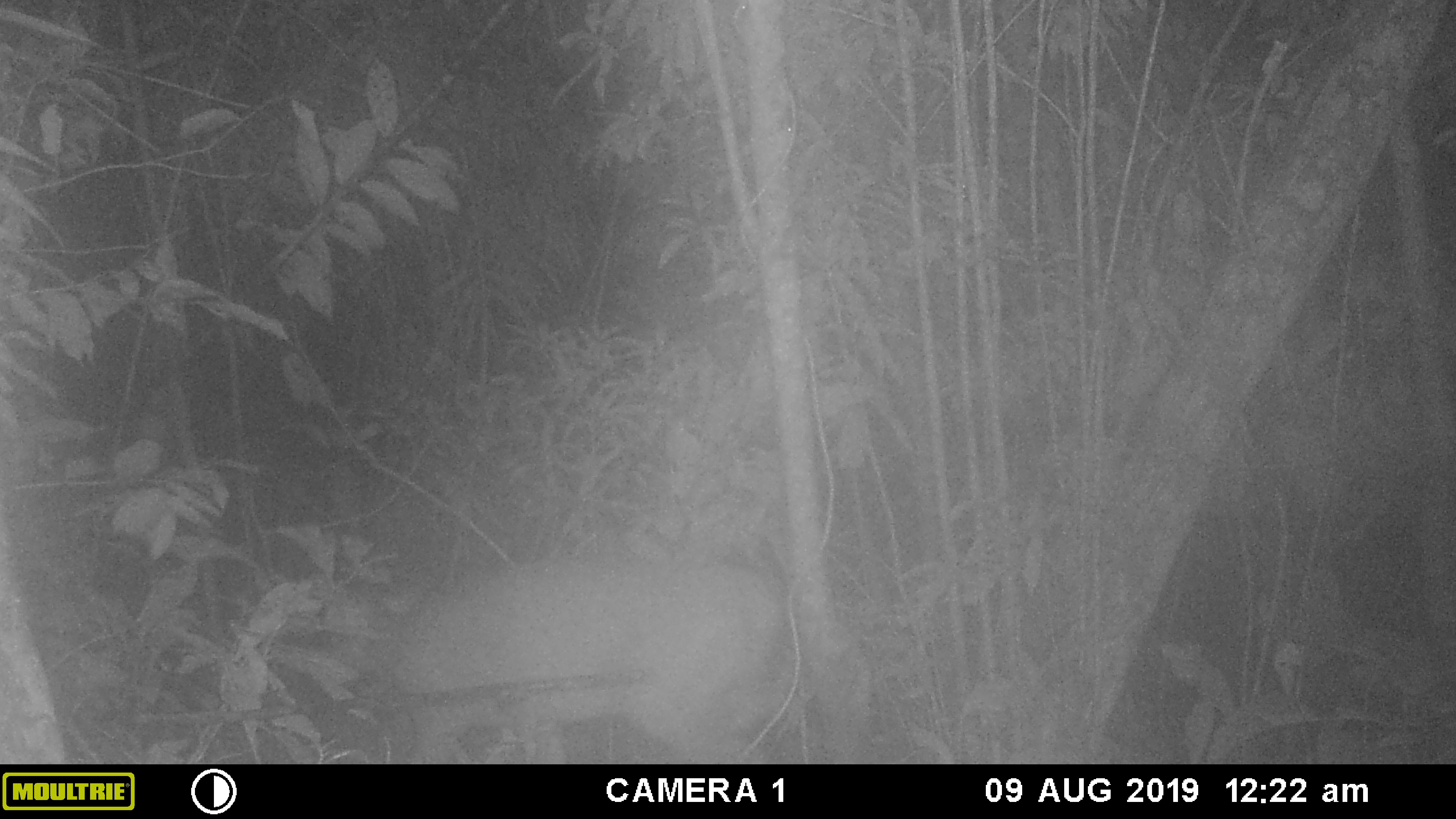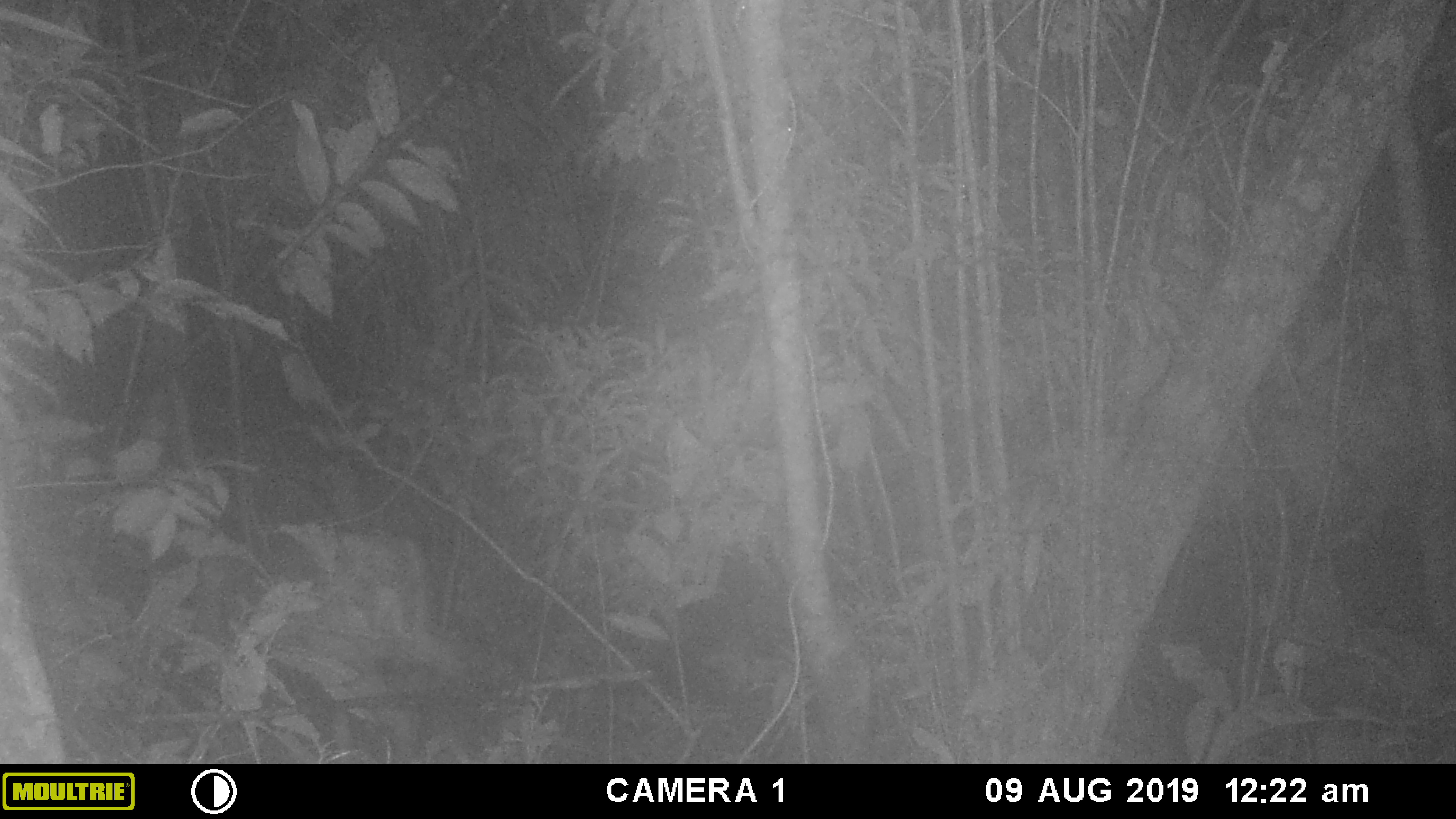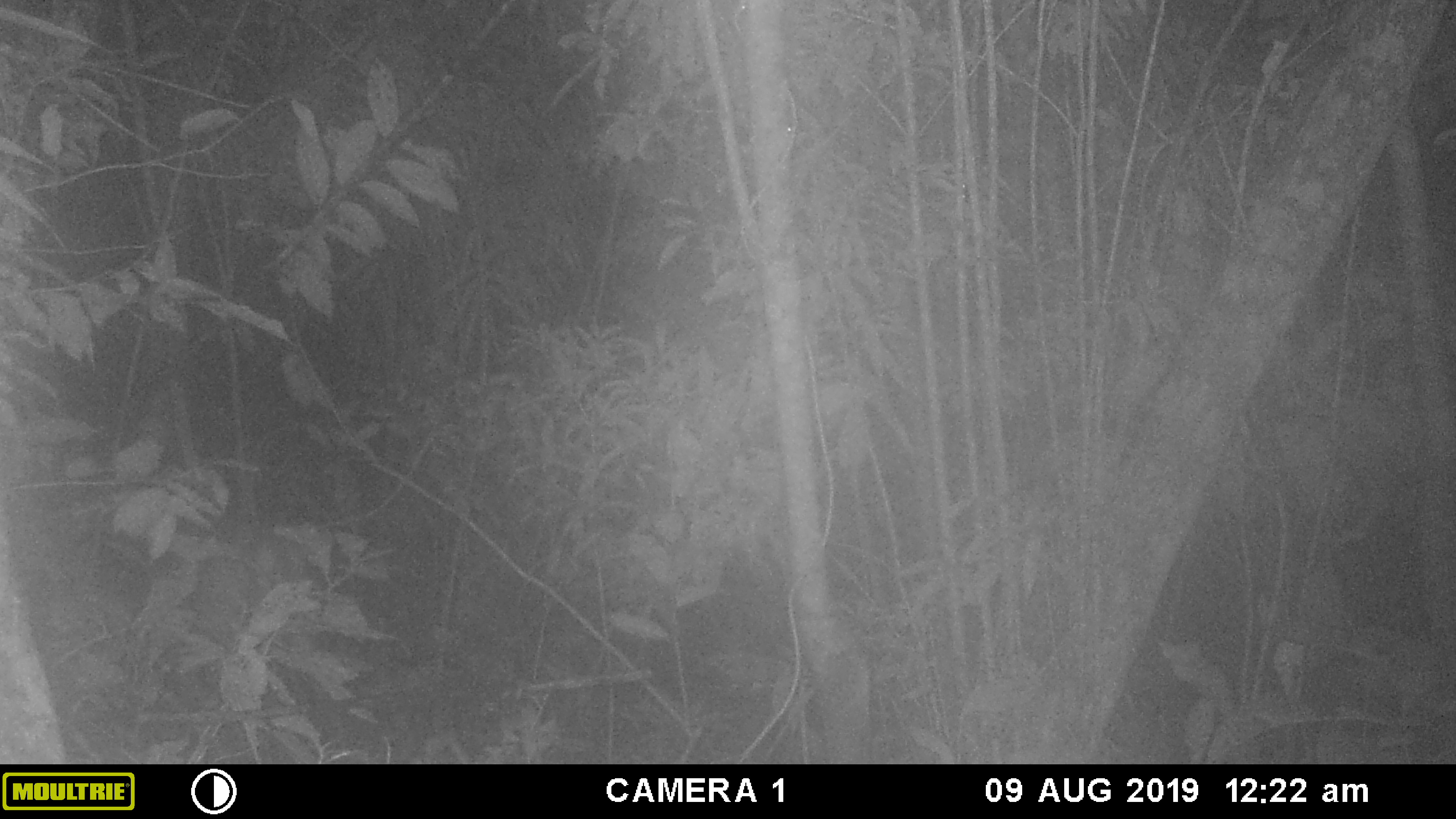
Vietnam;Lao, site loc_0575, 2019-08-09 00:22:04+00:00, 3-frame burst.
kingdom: Animalia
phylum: Chordata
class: Mammalia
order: Artiodactyla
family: Cervidae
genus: Muntiacus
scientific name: Muntiacus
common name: muntjacs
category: unidentified muntjac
Unidentified muntjac (muntjacs) (Muntiacus). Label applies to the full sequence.